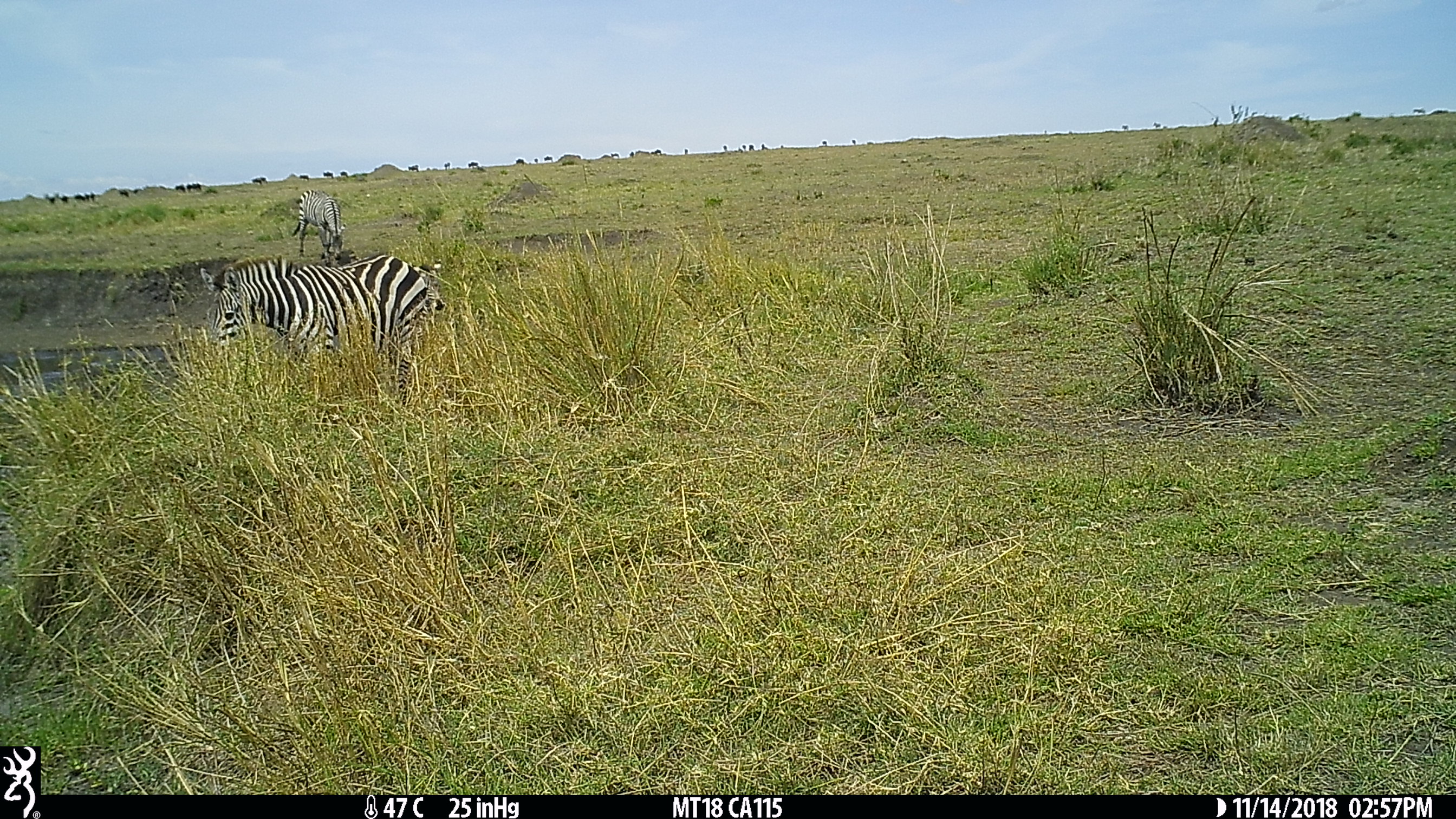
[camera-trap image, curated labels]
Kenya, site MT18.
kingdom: Animalia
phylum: Chordata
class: Mammalia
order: Perissodactyla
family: Equidae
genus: Equus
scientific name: Equus quagga burchellii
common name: burchell's zebra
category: zebra